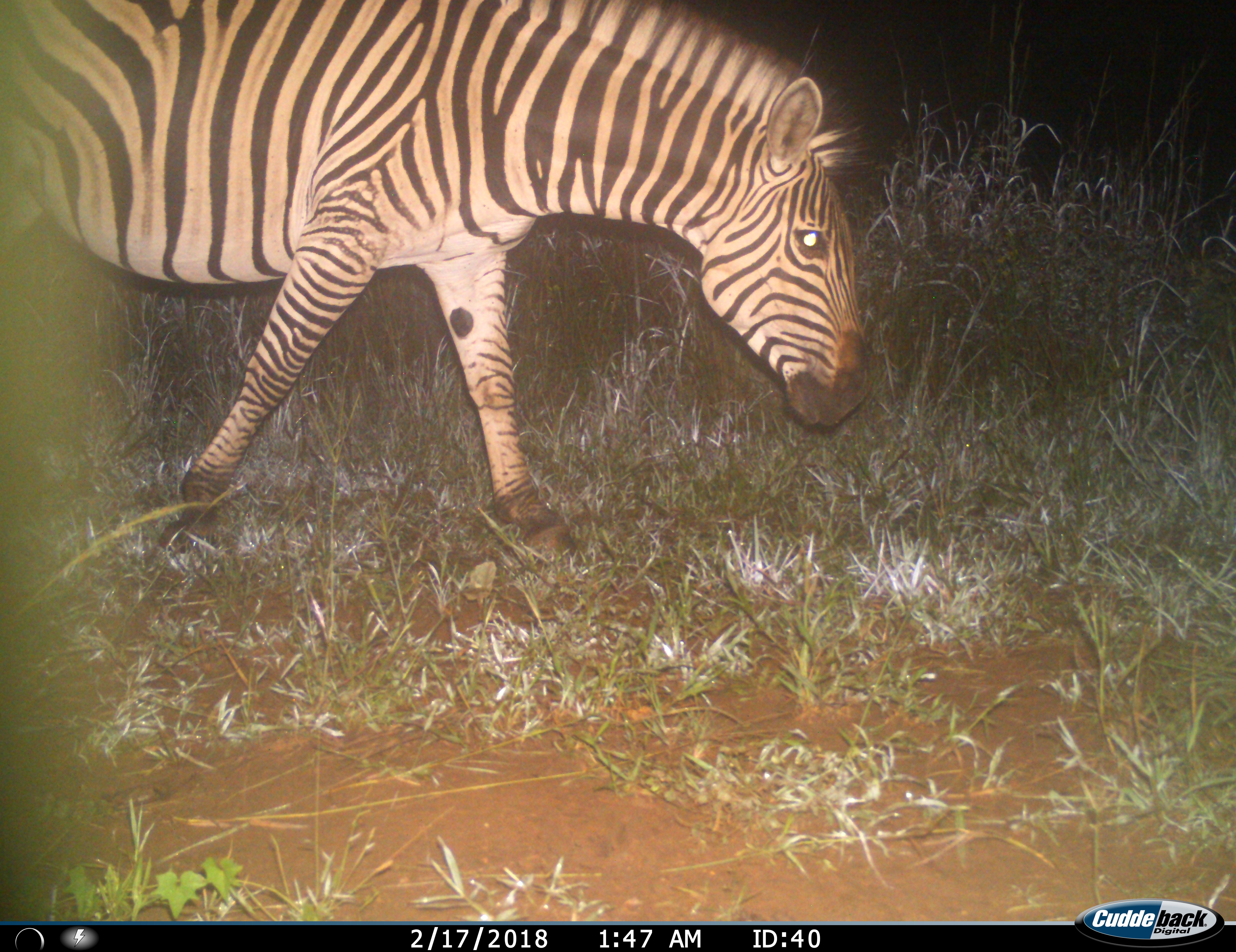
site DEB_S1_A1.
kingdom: Animalia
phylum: Chordata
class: Mammalia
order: Perissodactyla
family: Equidae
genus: Equus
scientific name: Equus quagga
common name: plains zebra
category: zebraplains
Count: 1.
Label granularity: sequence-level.